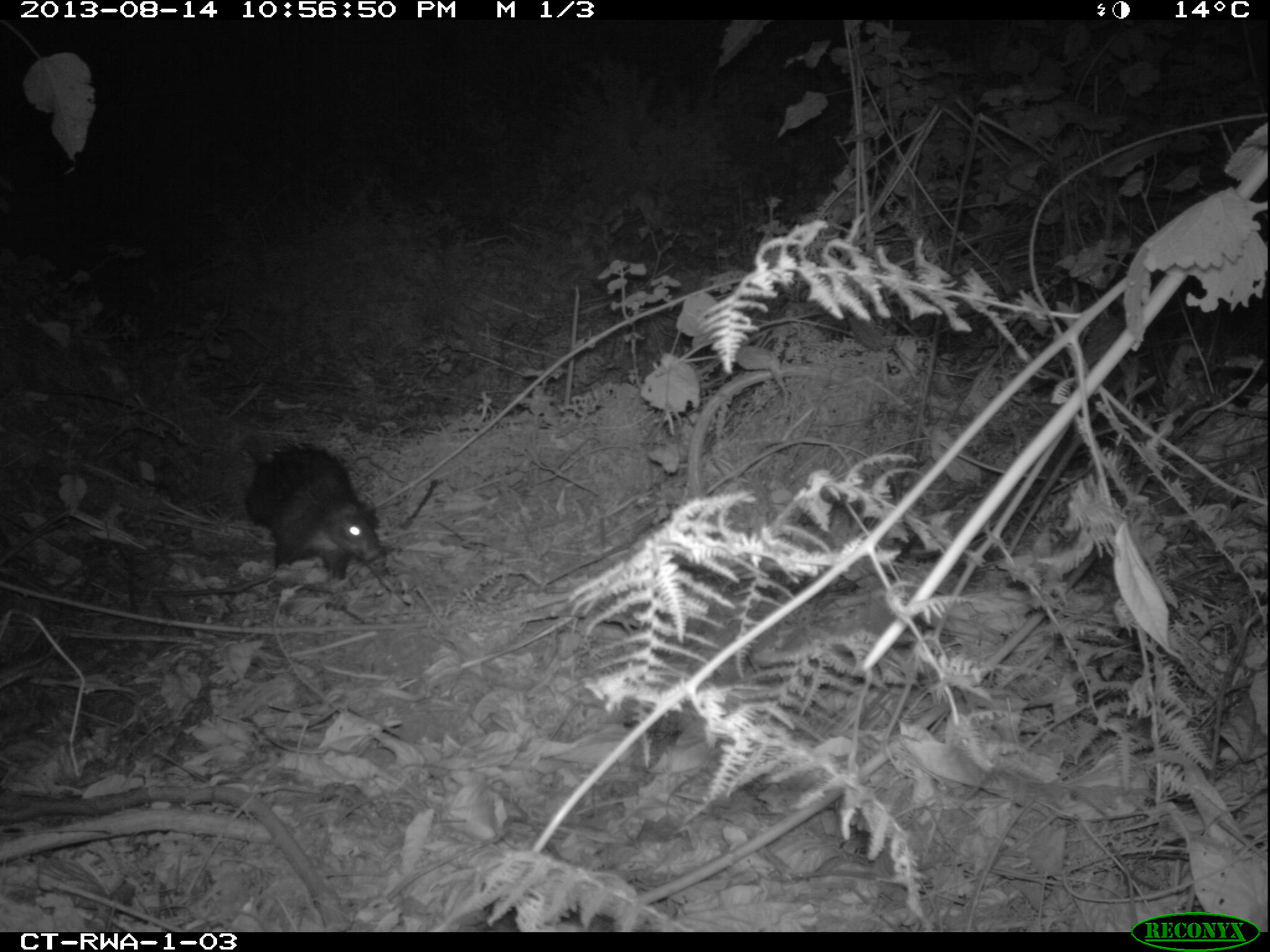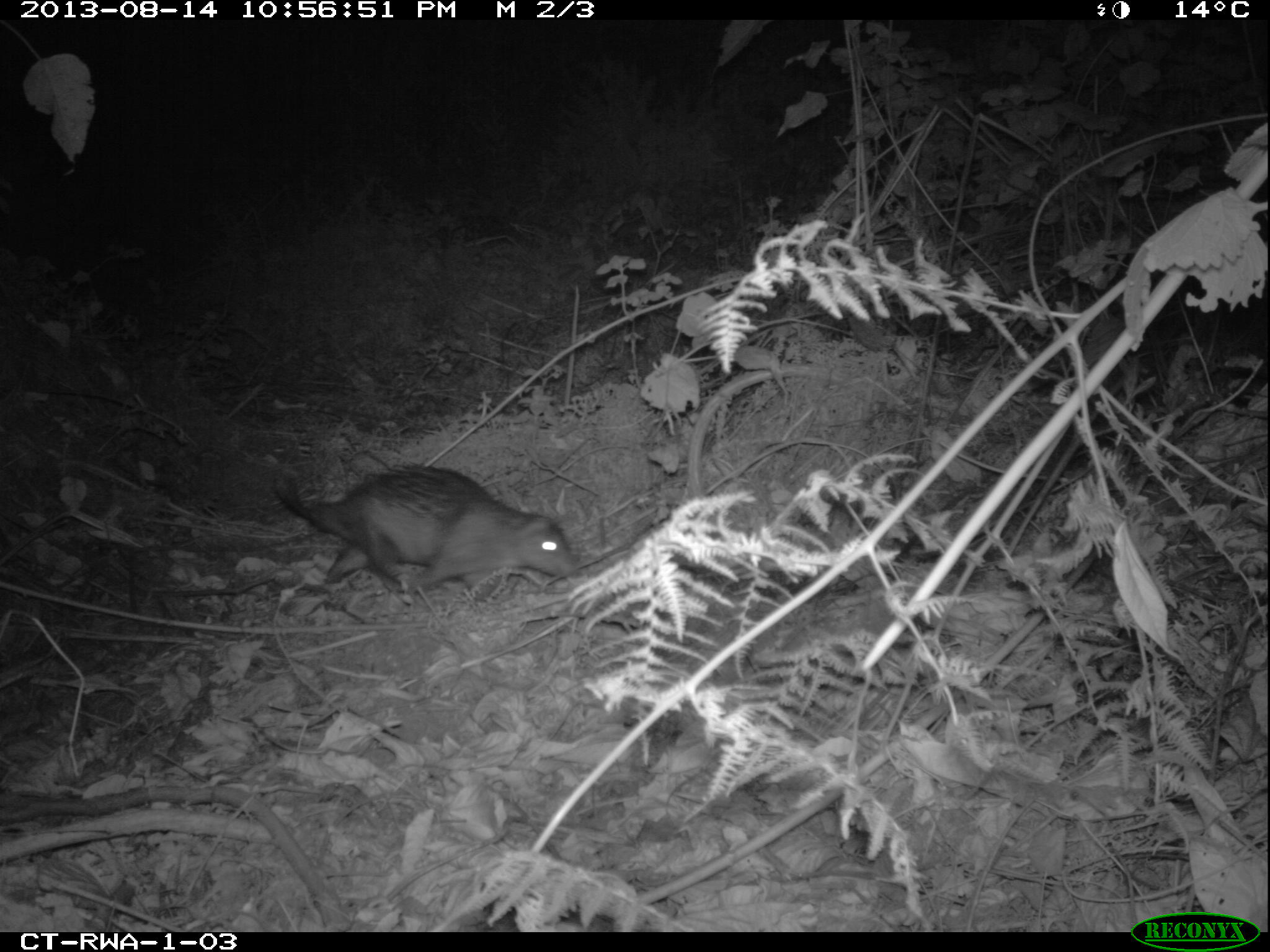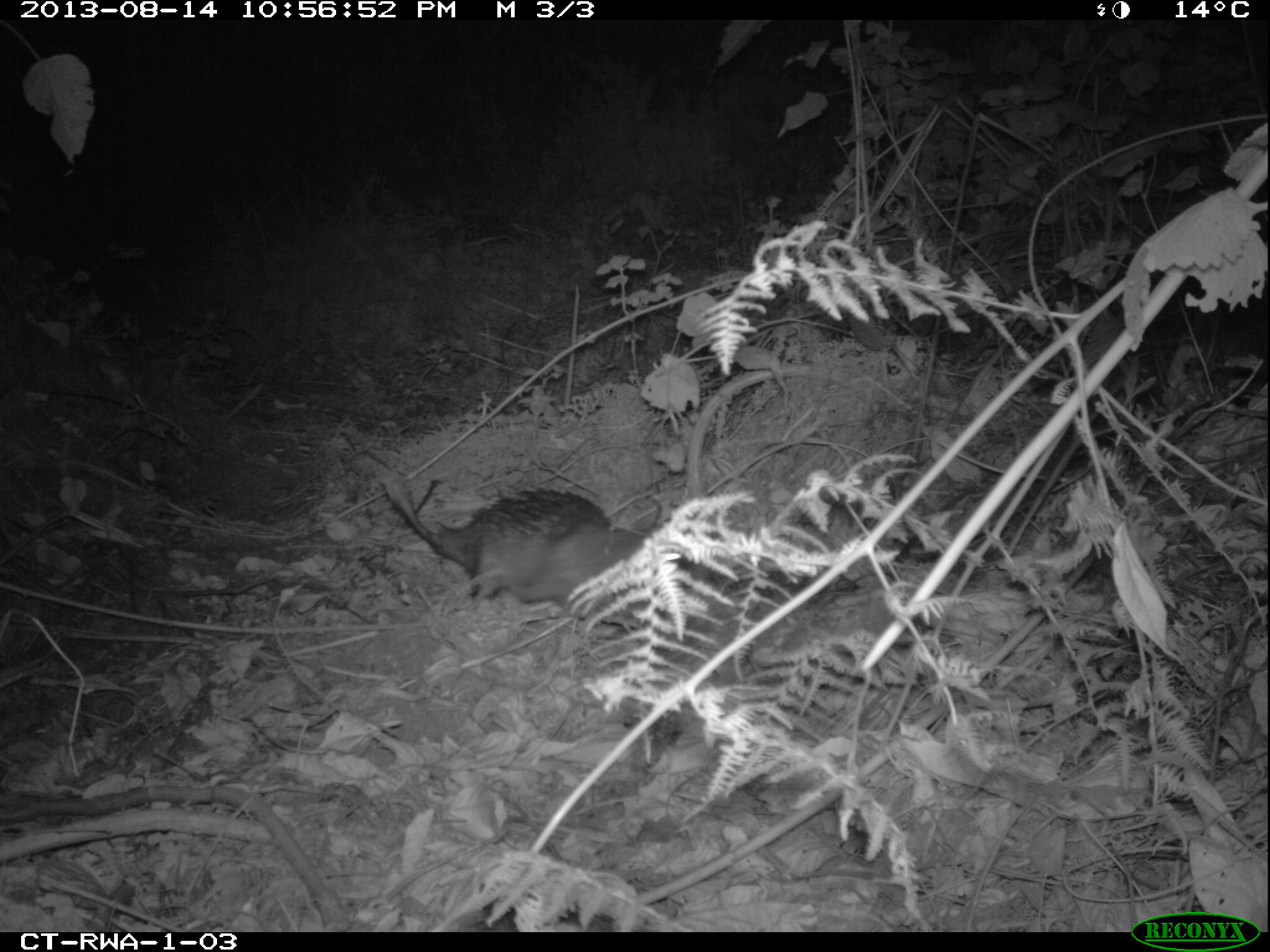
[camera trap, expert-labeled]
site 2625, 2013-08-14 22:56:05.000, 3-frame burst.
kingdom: Animalia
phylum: Chordata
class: Mammalia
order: Rodentia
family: Hystricidae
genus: Atherurus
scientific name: Atherurus africanus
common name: african brush-tailed porcupine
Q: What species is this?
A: Atherurus africanus (african brush-tailed porcupine).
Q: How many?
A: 1.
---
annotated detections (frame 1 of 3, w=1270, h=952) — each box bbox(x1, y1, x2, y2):
atherurus africanus: bbox(239, 438, 380, 578)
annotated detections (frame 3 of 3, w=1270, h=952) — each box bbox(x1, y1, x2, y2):
atherurus africanus: bbox(382, 473, 687, 627)